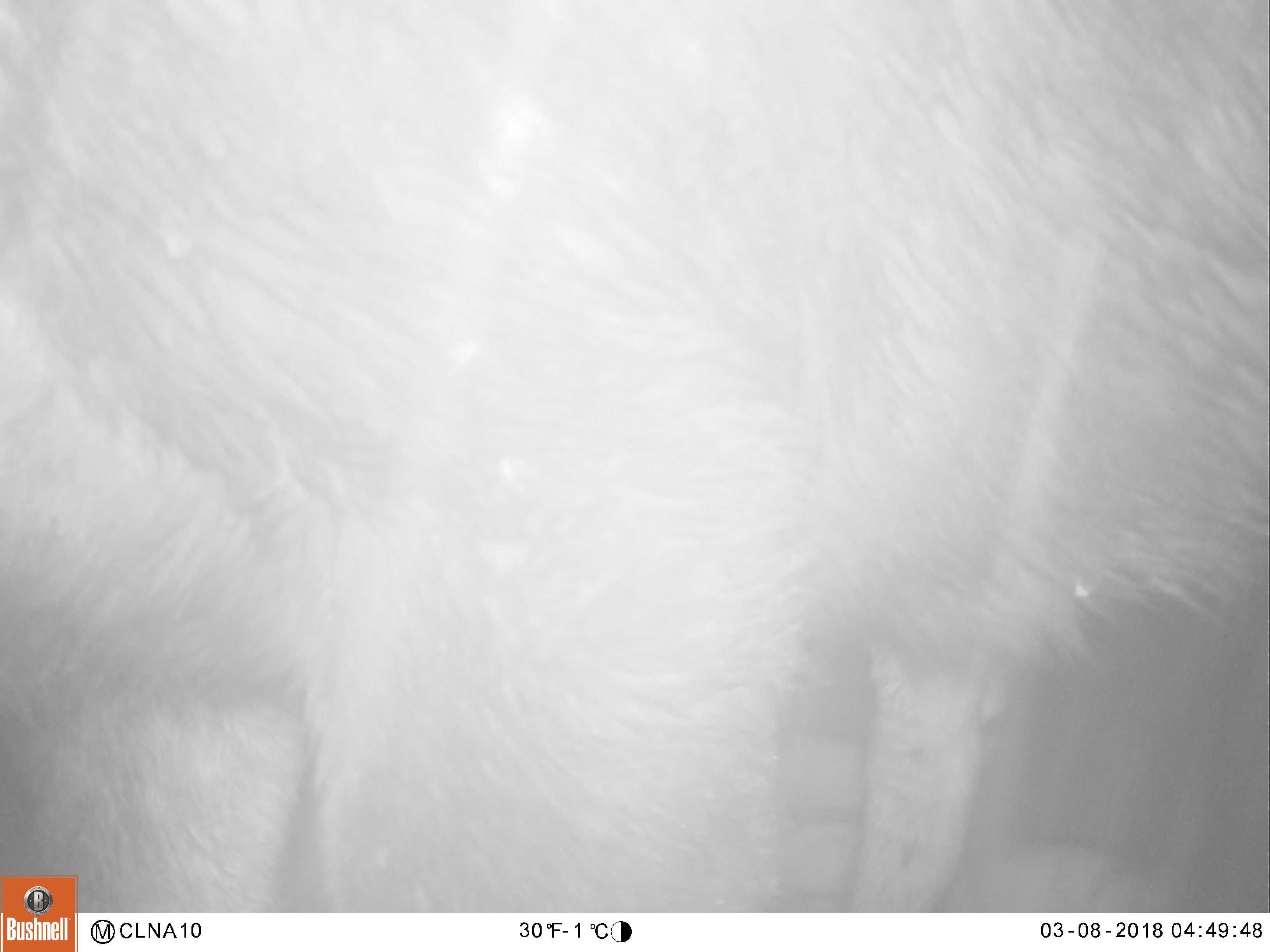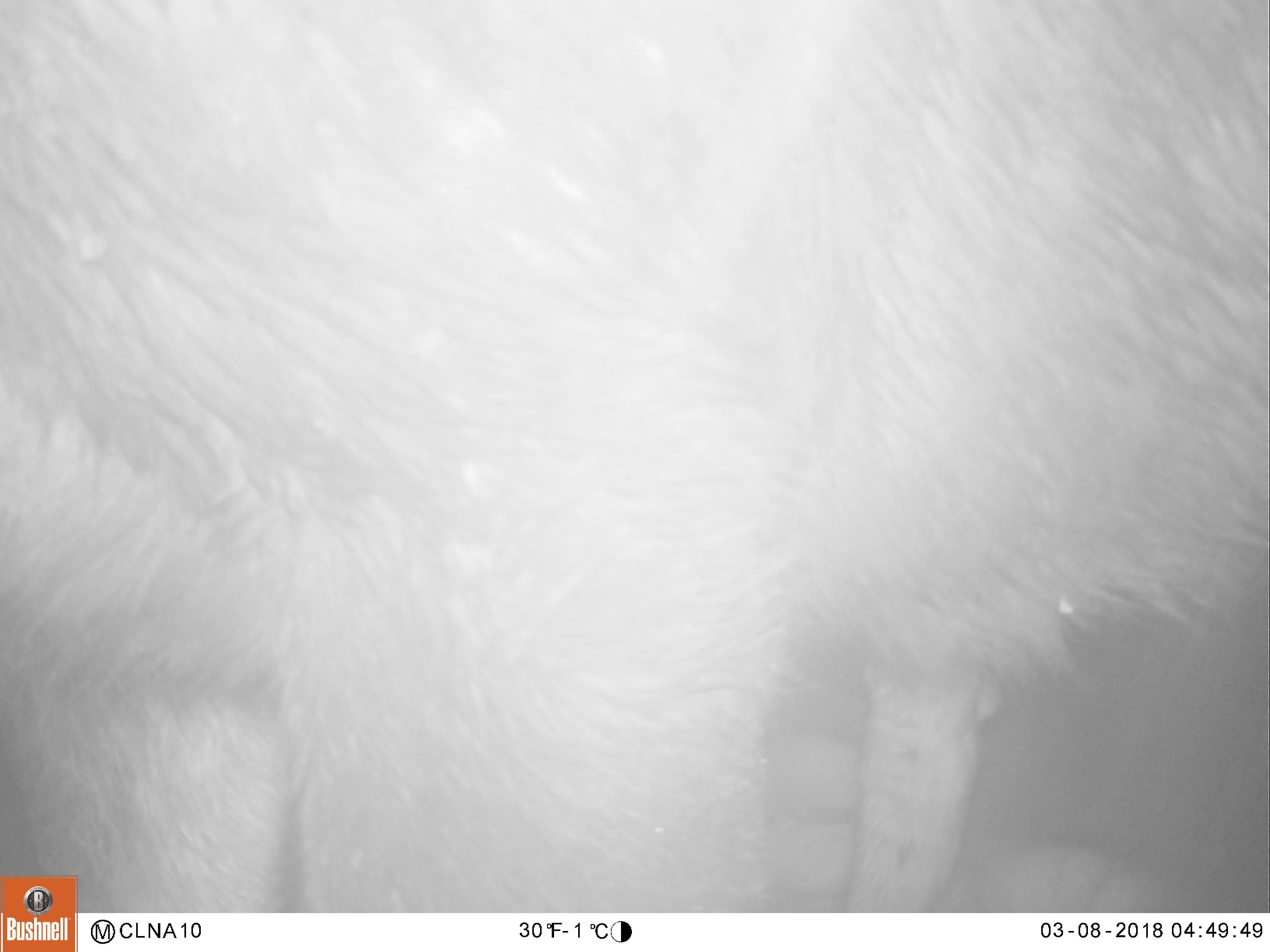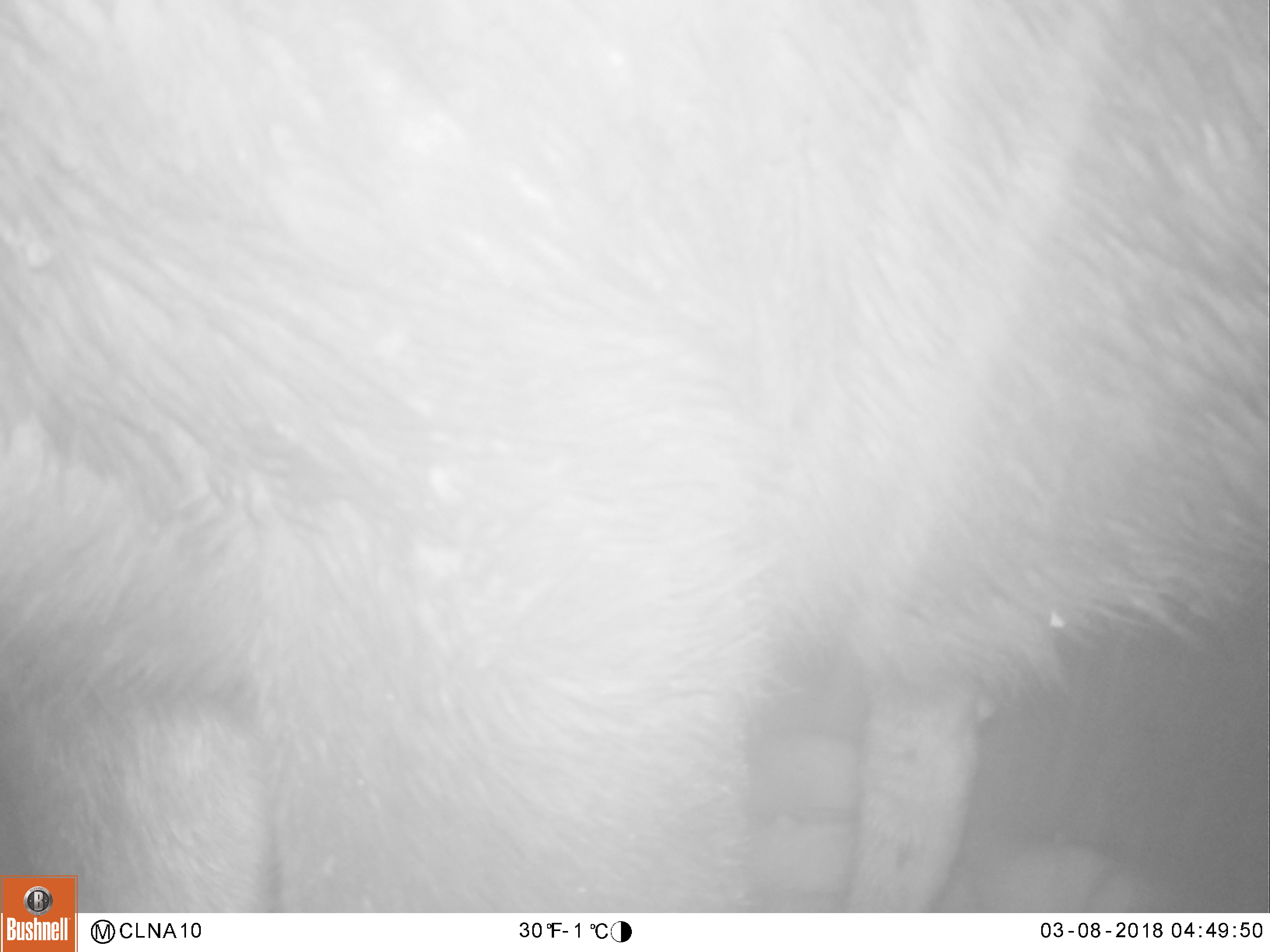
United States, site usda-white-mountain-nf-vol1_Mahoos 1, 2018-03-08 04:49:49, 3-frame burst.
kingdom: Animalia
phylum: Chordata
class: Mammalia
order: Artiodactyla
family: Cervidae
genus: Alces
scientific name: Alces alces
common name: moose